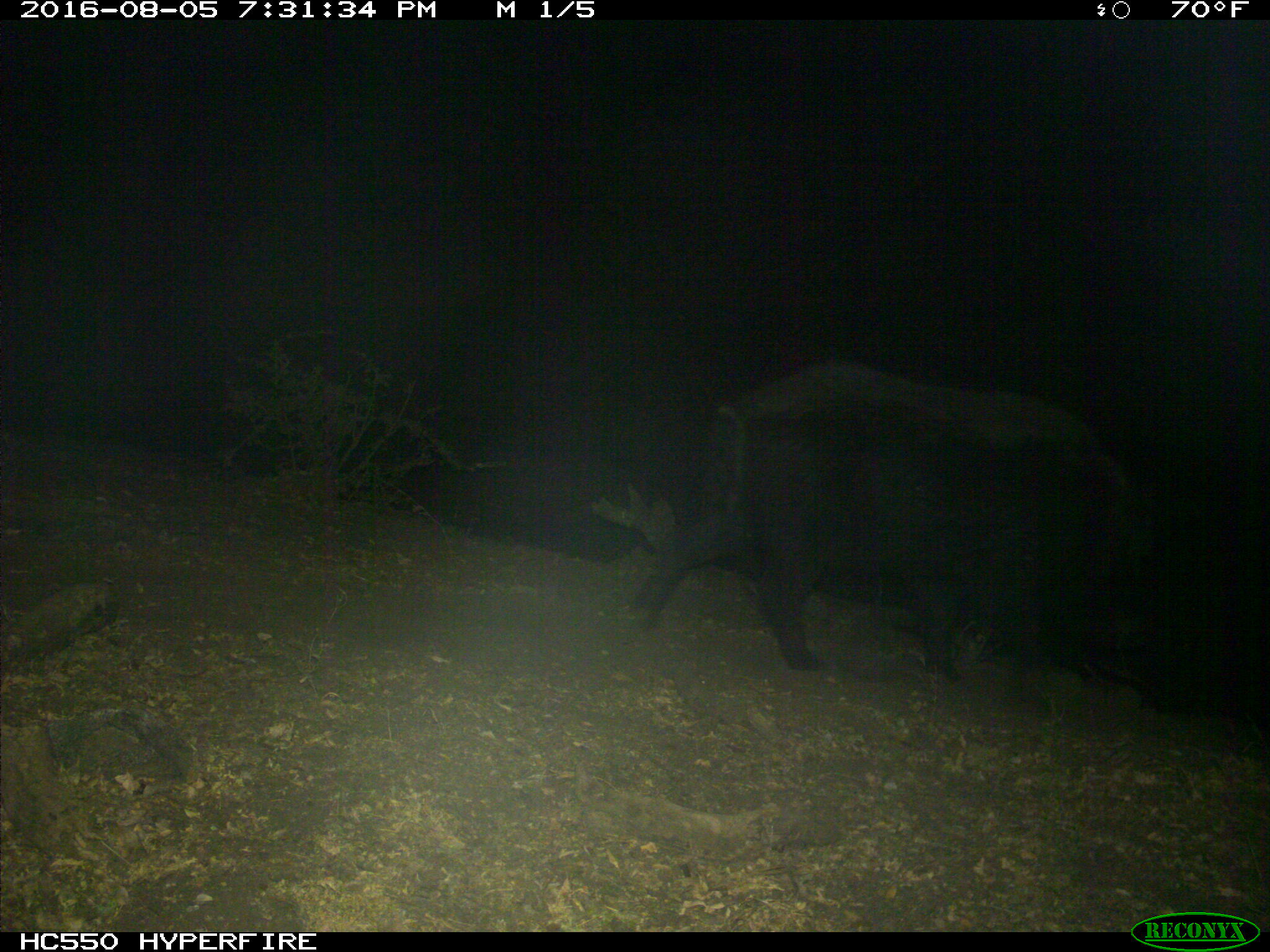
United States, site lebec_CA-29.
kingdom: Animalia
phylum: Chordata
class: Mammalia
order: Artiodactyla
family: Suidae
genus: Sus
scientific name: Sus scrofa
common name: wild boar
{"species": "Sus scrofa (wild boar)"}